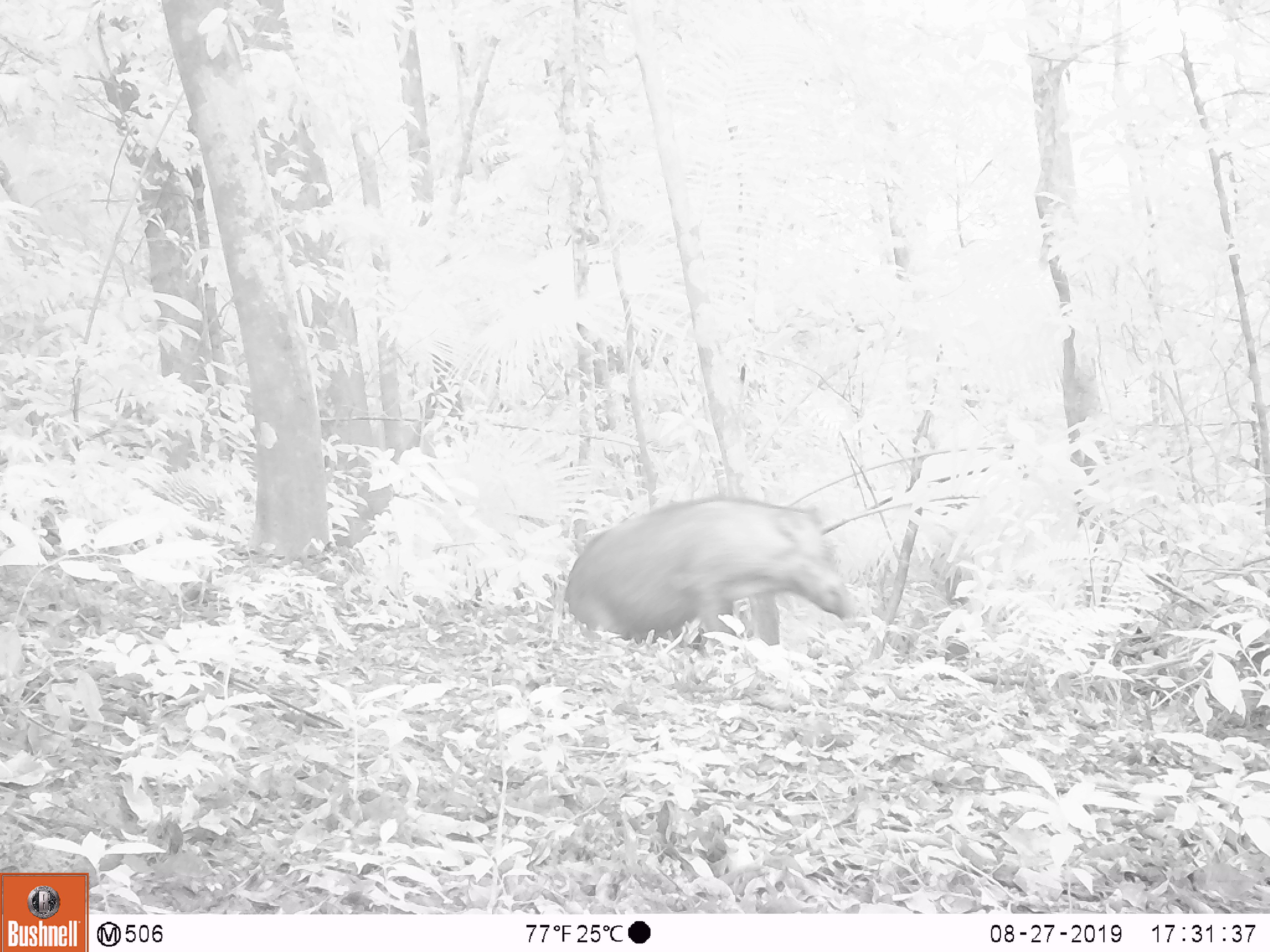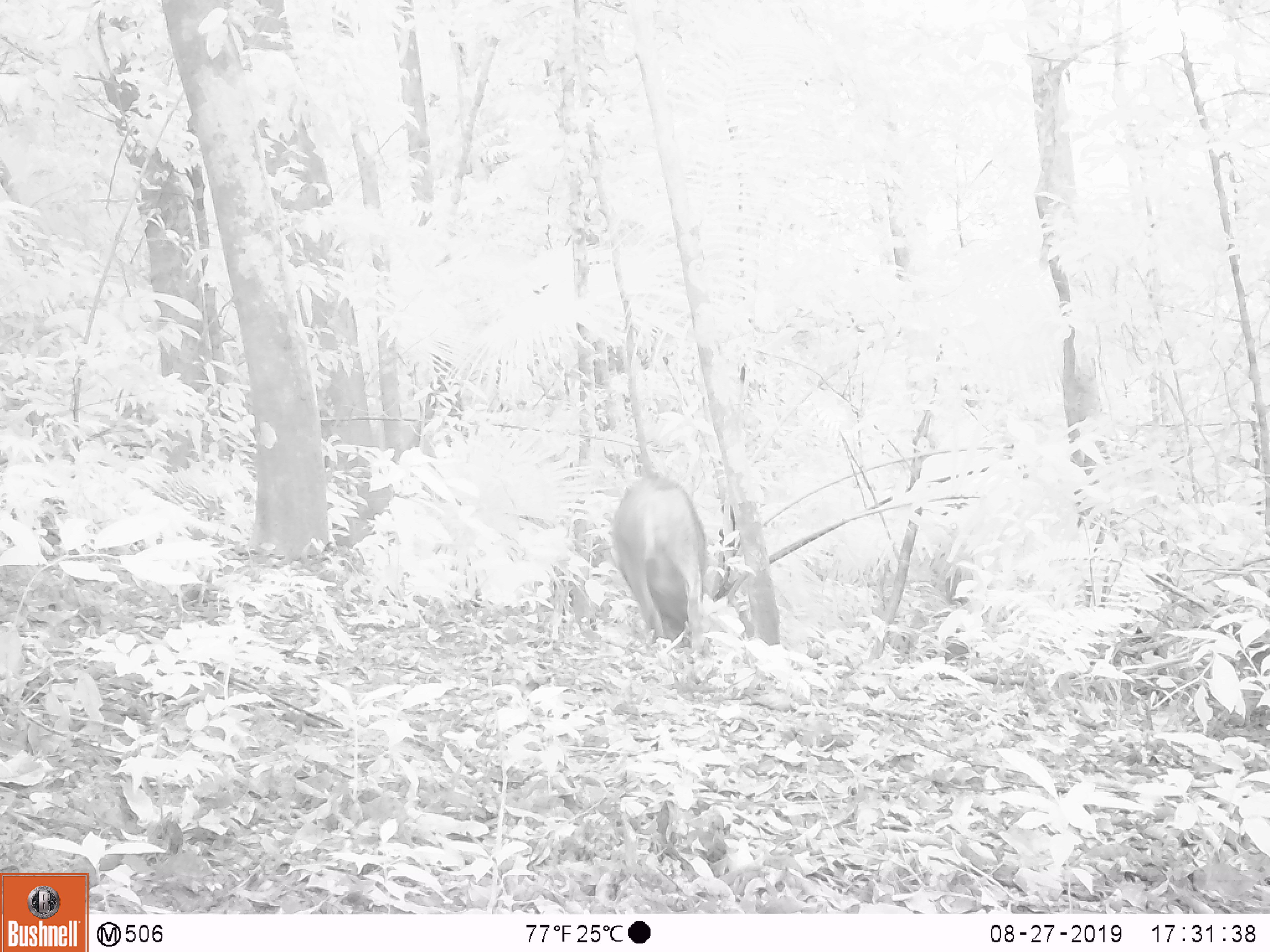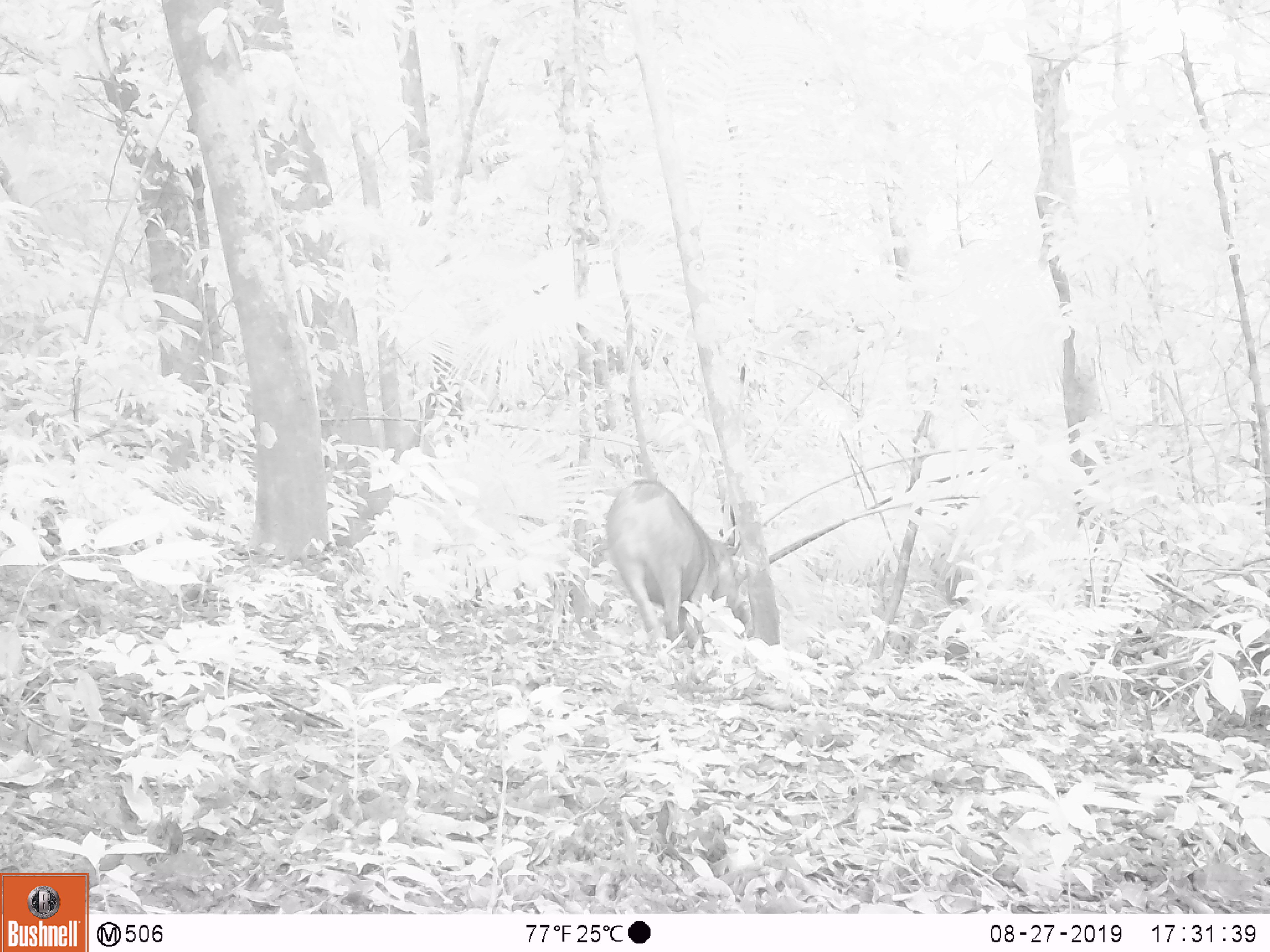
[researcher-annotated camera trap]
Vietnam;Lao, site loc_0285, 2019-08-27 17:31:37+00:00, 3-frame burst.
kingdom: Animalia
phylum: Chordata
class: Mammalia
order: Artiodactyla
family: Suidae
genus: Sus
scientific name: Sus scrofa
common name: eurasian wild pig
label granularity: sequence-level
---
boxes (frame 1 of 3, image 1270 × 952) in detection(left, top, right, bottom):
eurasian wild pig: detection(563, 493, 863, 648)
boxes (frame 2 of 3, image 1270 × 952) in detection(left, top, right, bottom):
eurasian wild pig: detection(611, 471, 708, 640)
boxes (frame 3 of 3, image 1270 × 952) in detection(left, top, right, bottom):
eurasian wild pig: detection(606, 479, 750, 639)